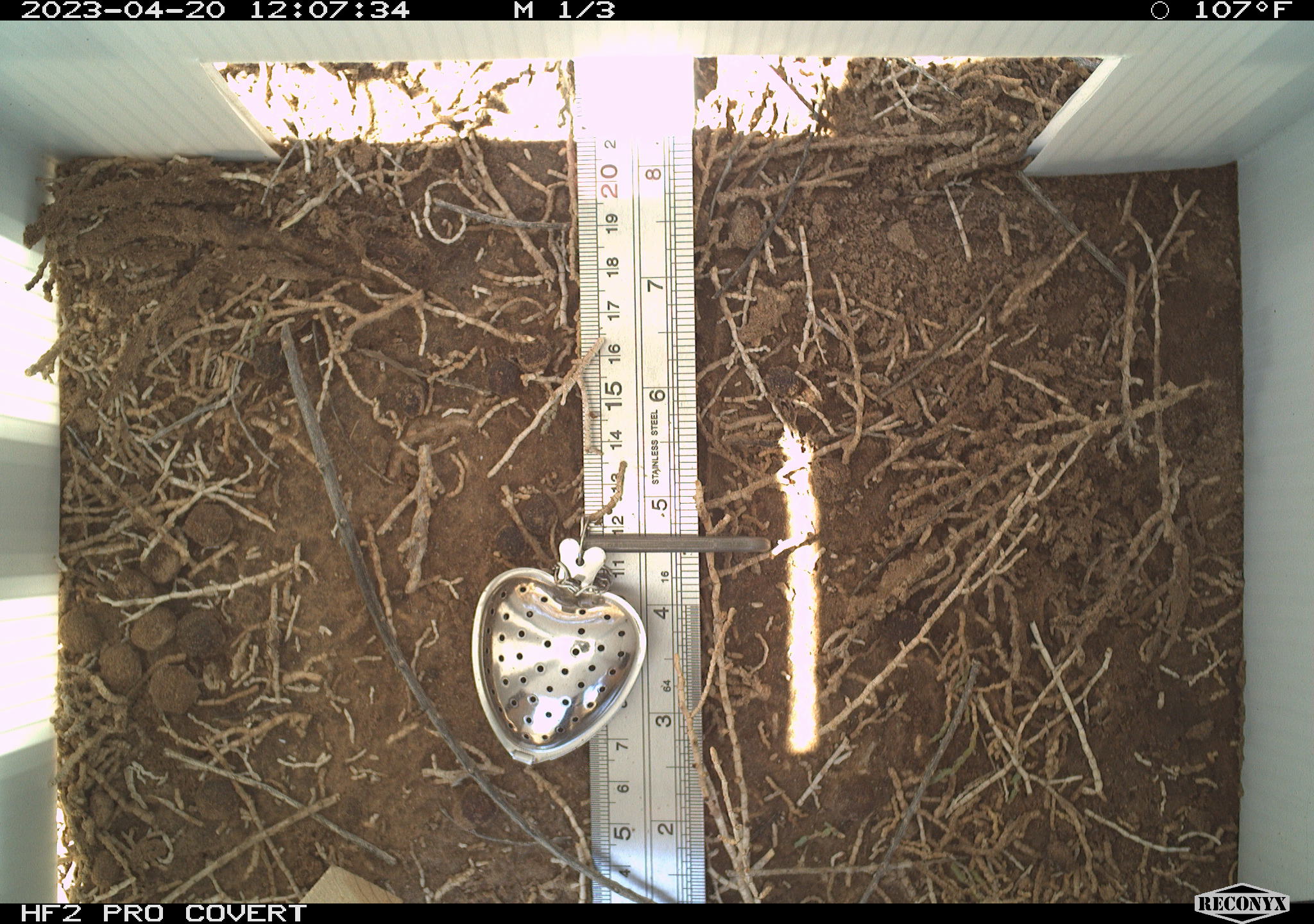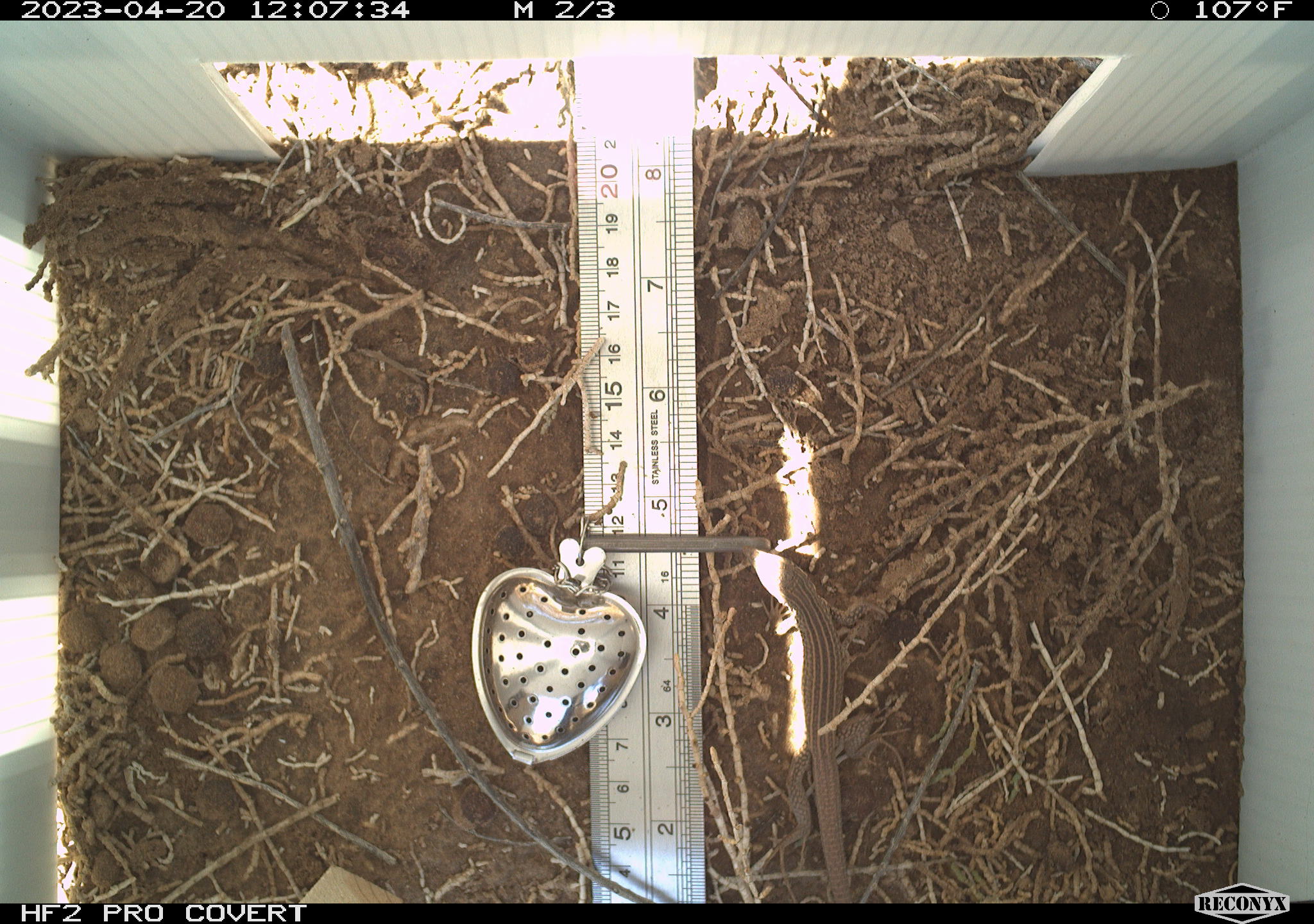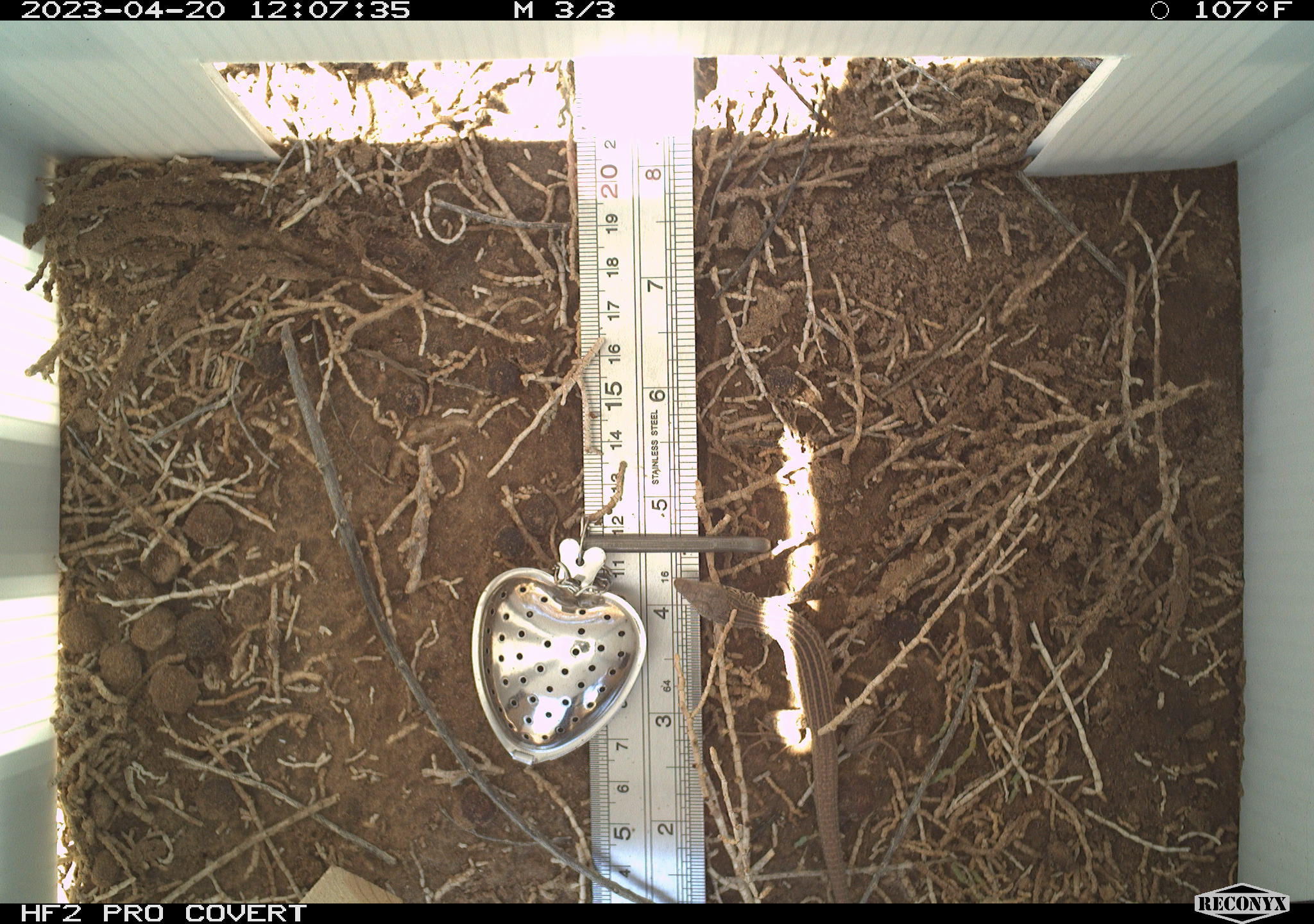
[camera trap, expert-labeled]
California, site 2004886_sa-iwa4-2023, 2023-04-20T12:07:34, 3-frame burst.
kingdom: Animalia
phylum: Chordata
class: Reptilia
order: Squamata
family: Teiidae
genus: Aspidoscelis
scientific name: Aspidoscelis tigris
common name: western whiptail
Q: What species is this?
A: Western whiptail (Aspidoscelis tigris).